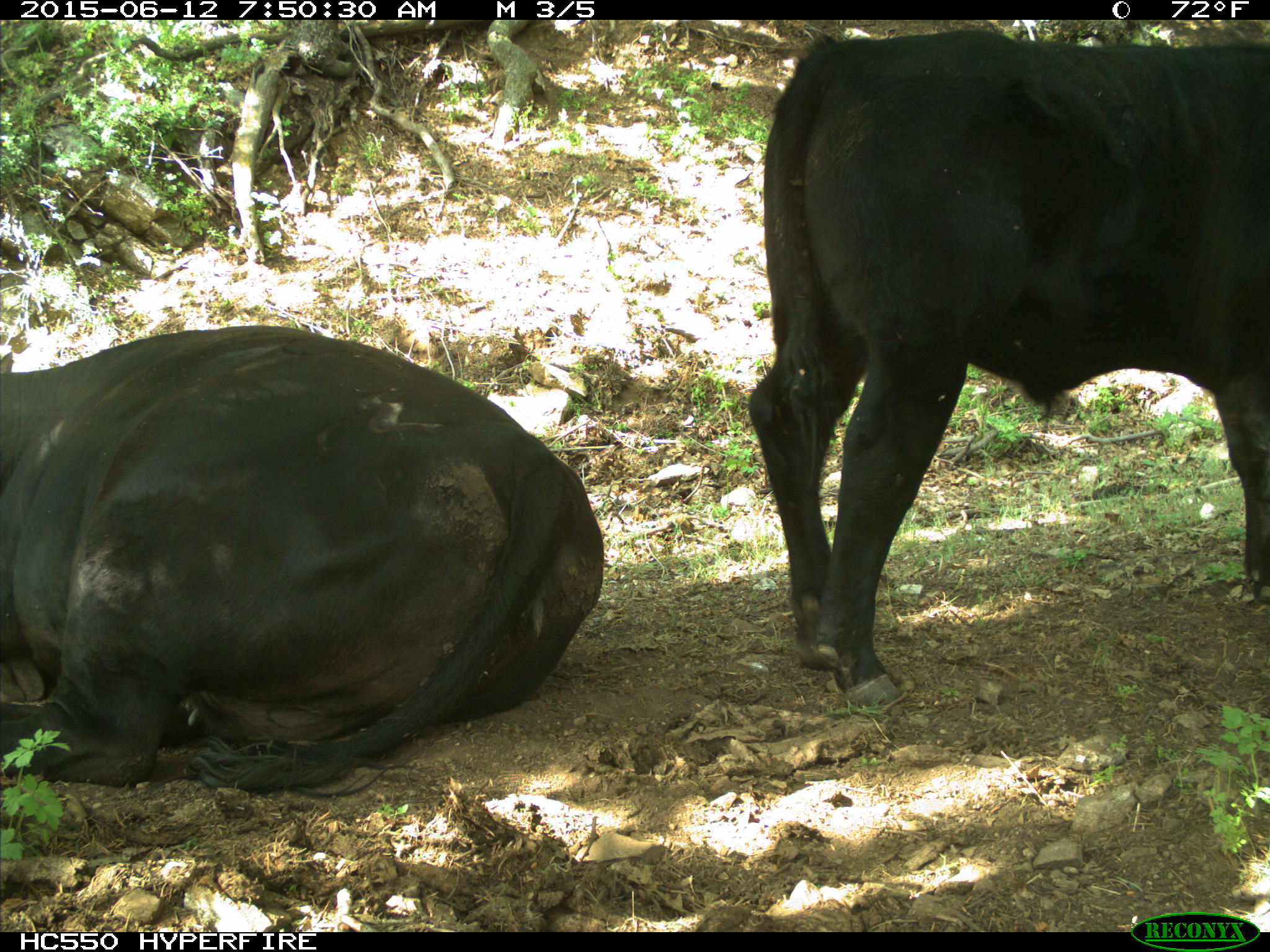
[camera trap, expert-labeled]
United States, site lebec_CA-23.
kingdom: Animalia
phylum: Chordata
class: Mammalia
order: Artiodactyla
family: Bovidae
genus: Bos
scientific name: Bos taurus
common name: domestic cow